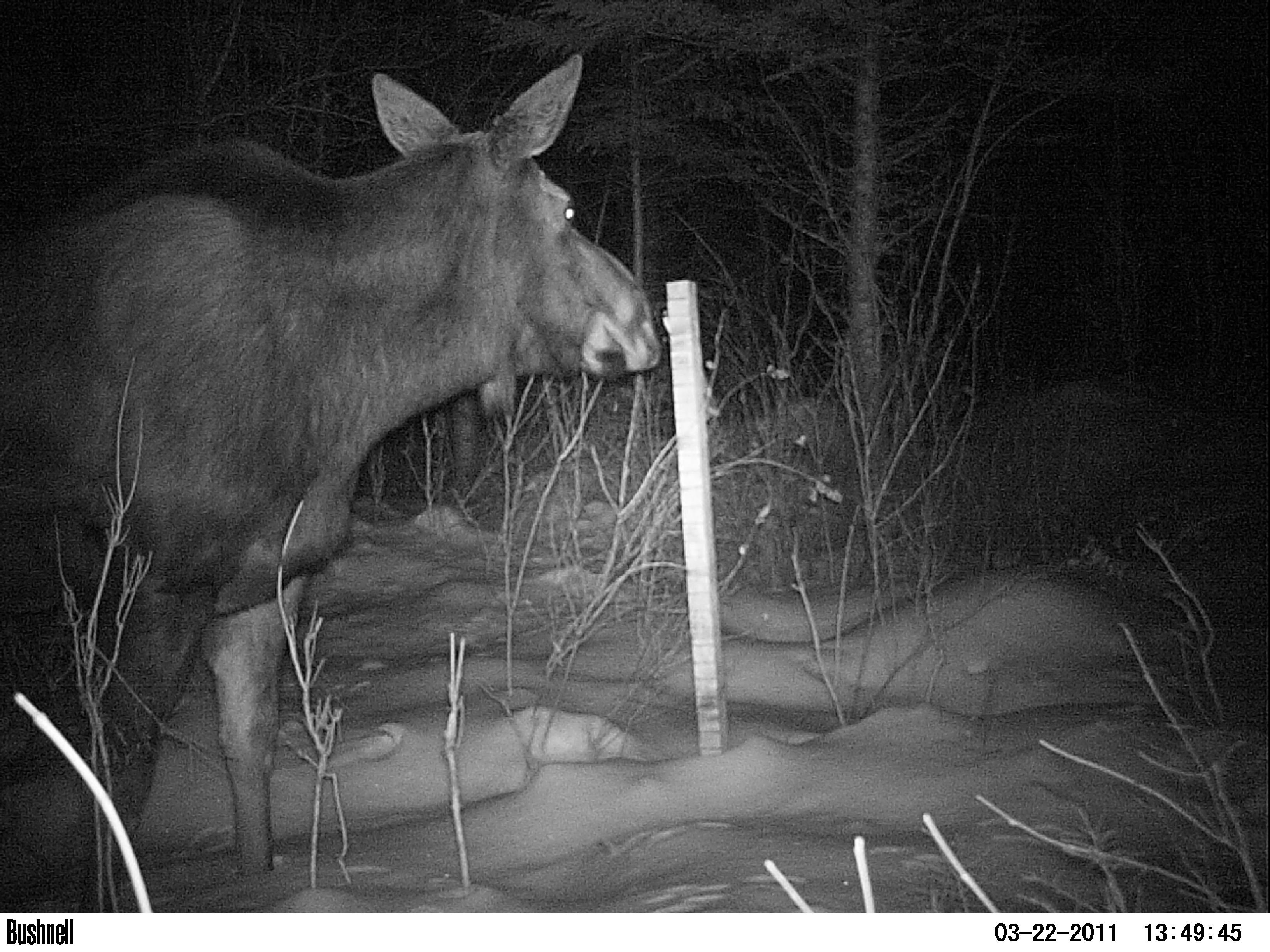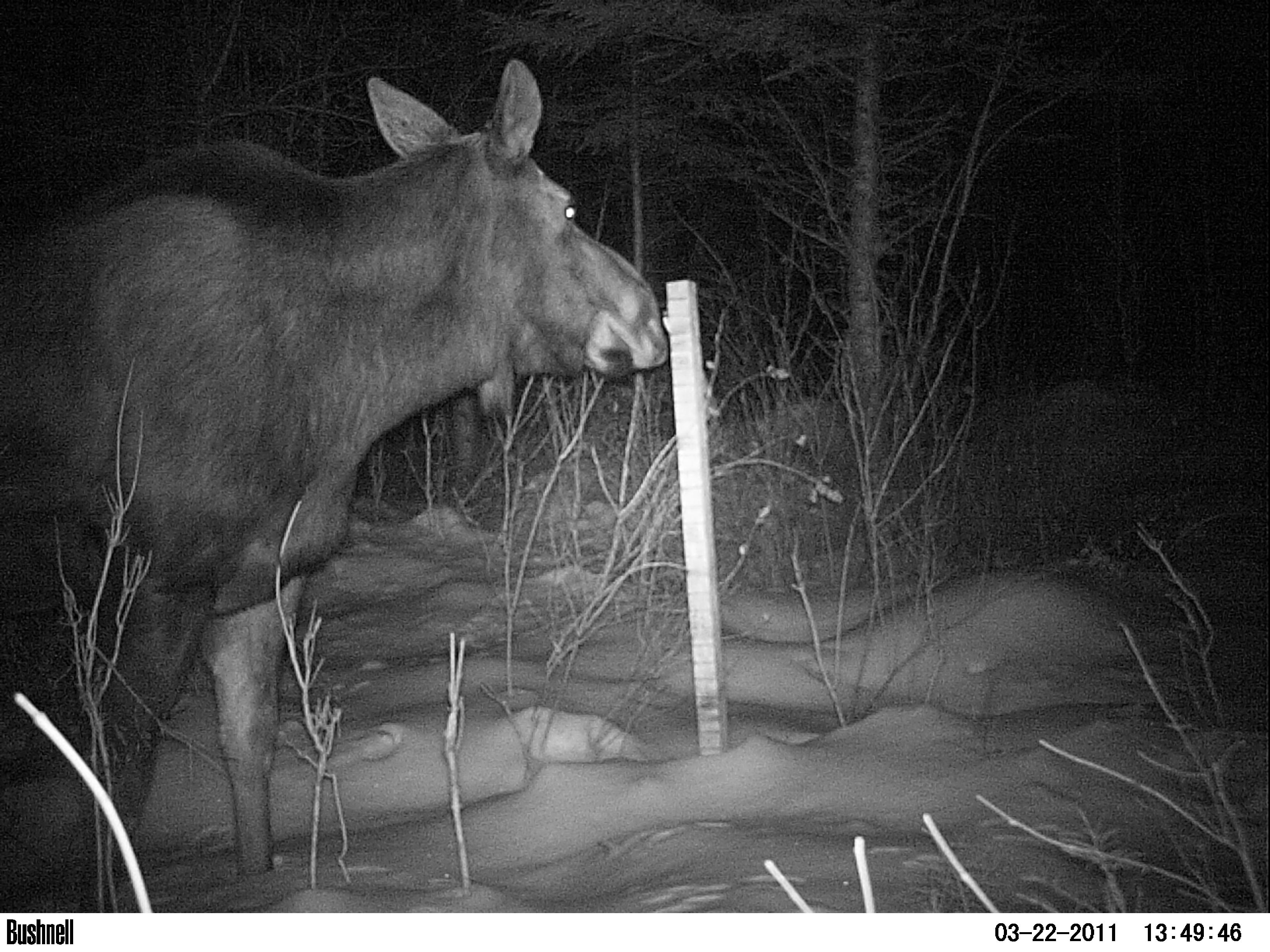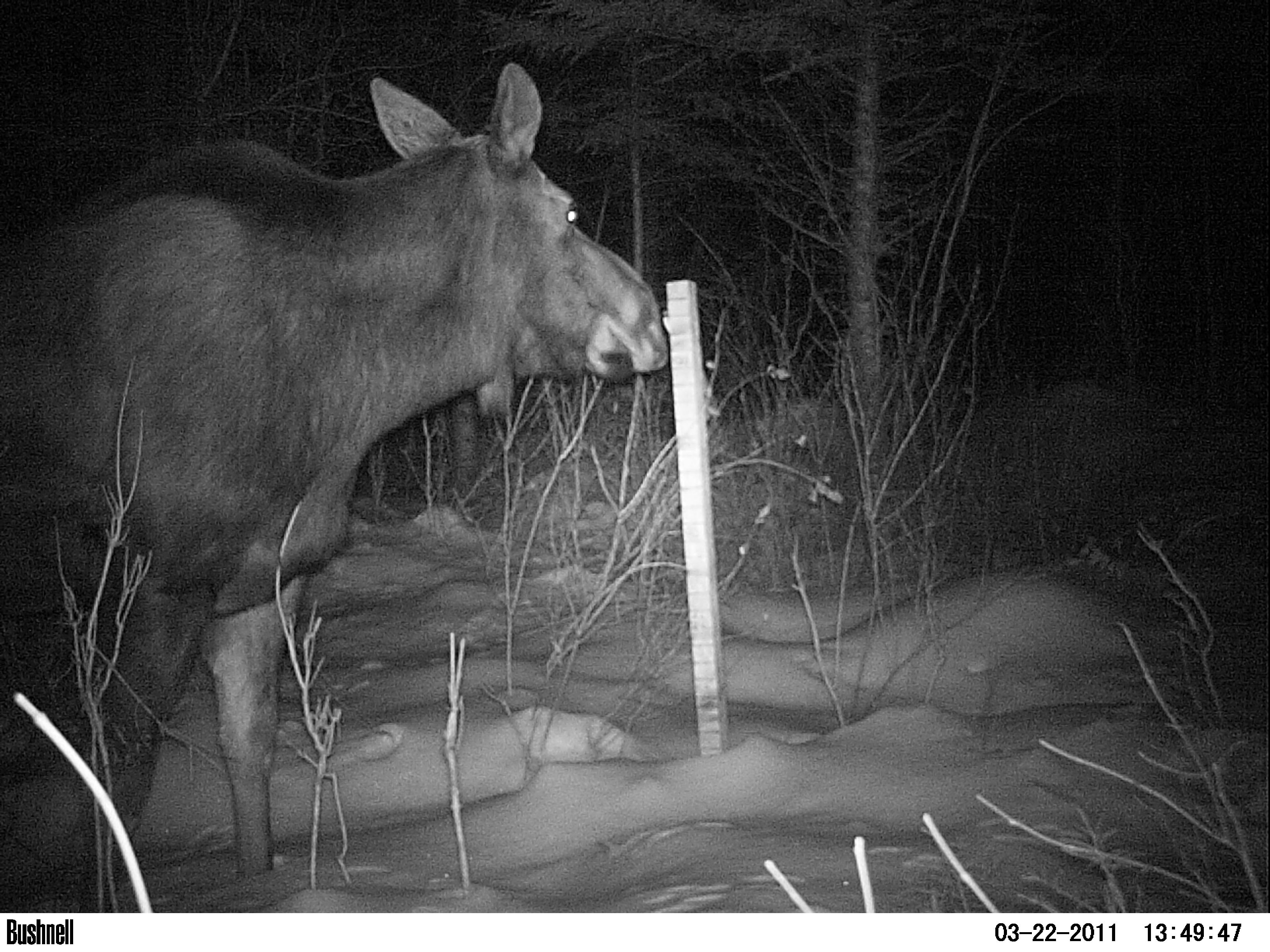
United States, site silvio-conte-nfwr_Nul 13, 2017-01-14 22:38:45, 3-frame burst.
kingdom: Animalia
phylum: Chordata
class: Mammalia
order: Artiodactyla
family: Cervidae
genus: Alces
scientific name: Alces alces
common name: moose